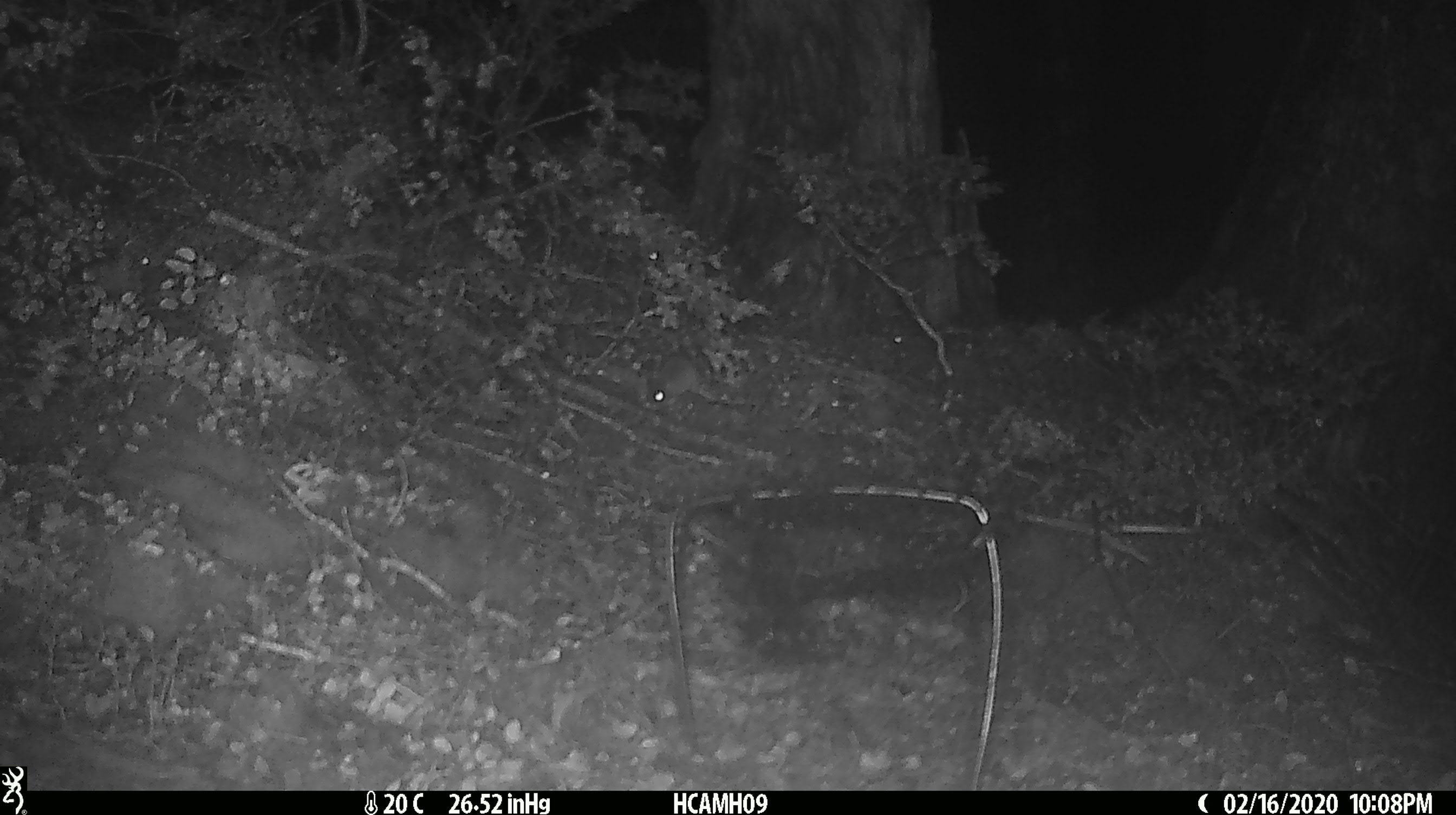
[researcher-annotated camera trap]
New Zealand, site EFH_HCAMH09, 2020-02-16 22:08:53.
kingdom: Animalia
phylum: Chordata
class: Mammalia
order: Rodentia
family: Muridae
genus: Mus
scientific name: Mus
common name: mouse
Mouse (Mus).